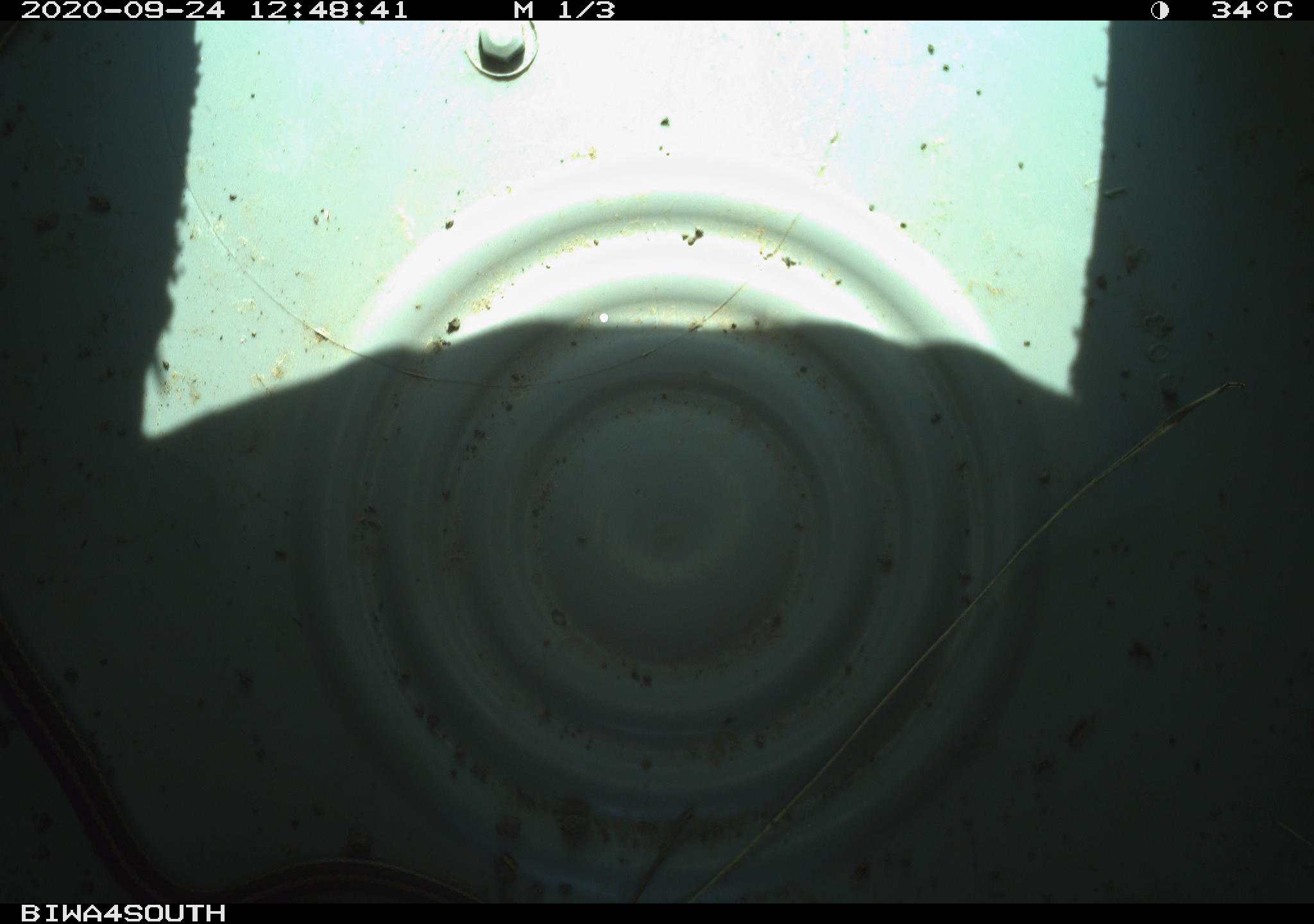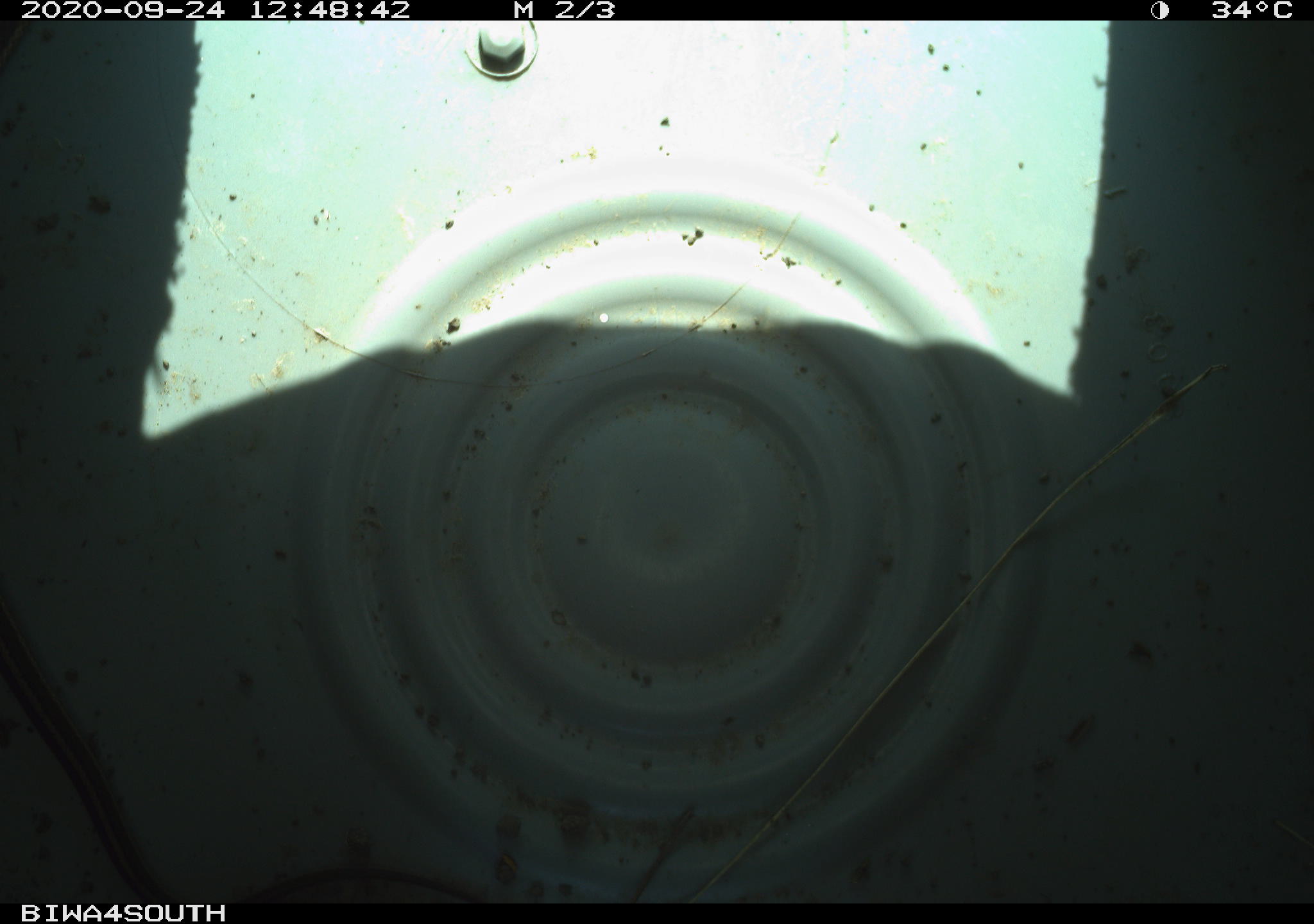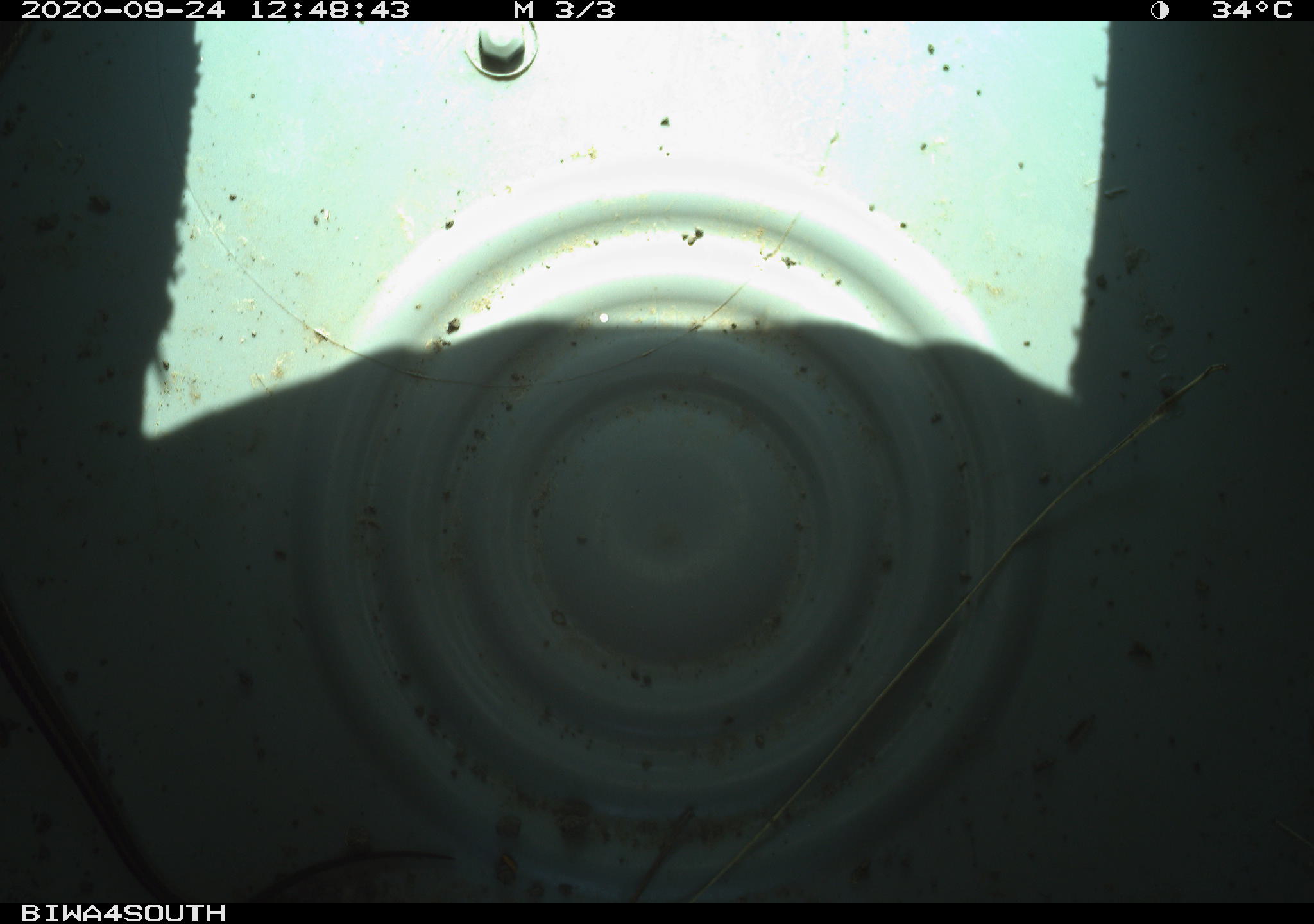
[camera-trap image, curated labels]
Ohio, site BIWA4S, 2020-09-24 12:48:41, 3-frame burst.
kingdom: Animalia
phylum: Chordata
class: Reptilia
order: Squamata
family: Colubridae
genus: Thamnophis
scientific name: Thamnophis sirtalis sirtalis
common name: eastern gartersnake